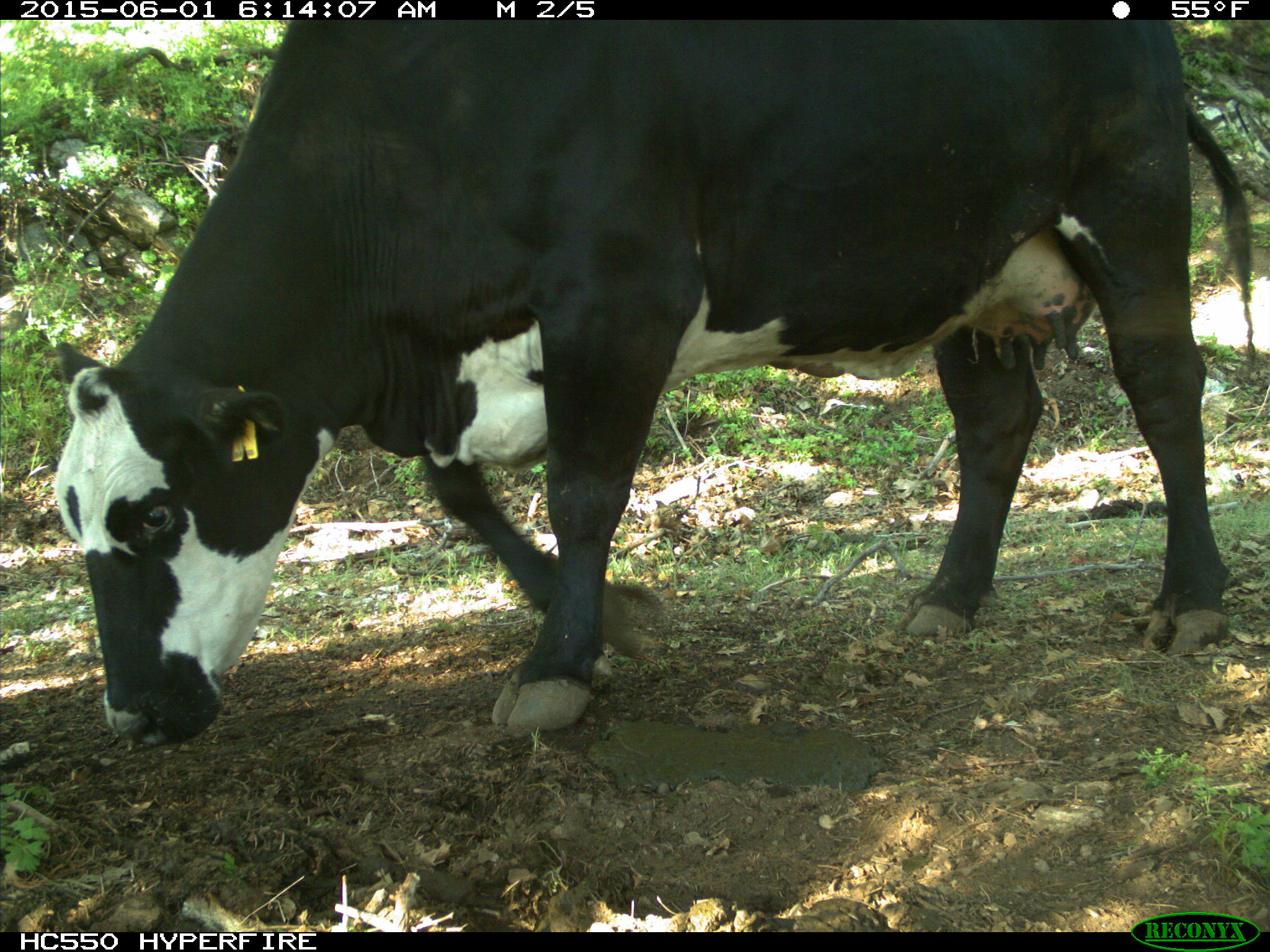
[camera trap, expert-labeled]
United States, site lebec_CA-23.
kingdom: Animalia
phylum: Chordata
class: Mammalia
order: Artiodactyla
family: Bovidae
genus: Bos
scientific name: Bos taurus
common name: domestic cow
Bos taurus (domestic cow).